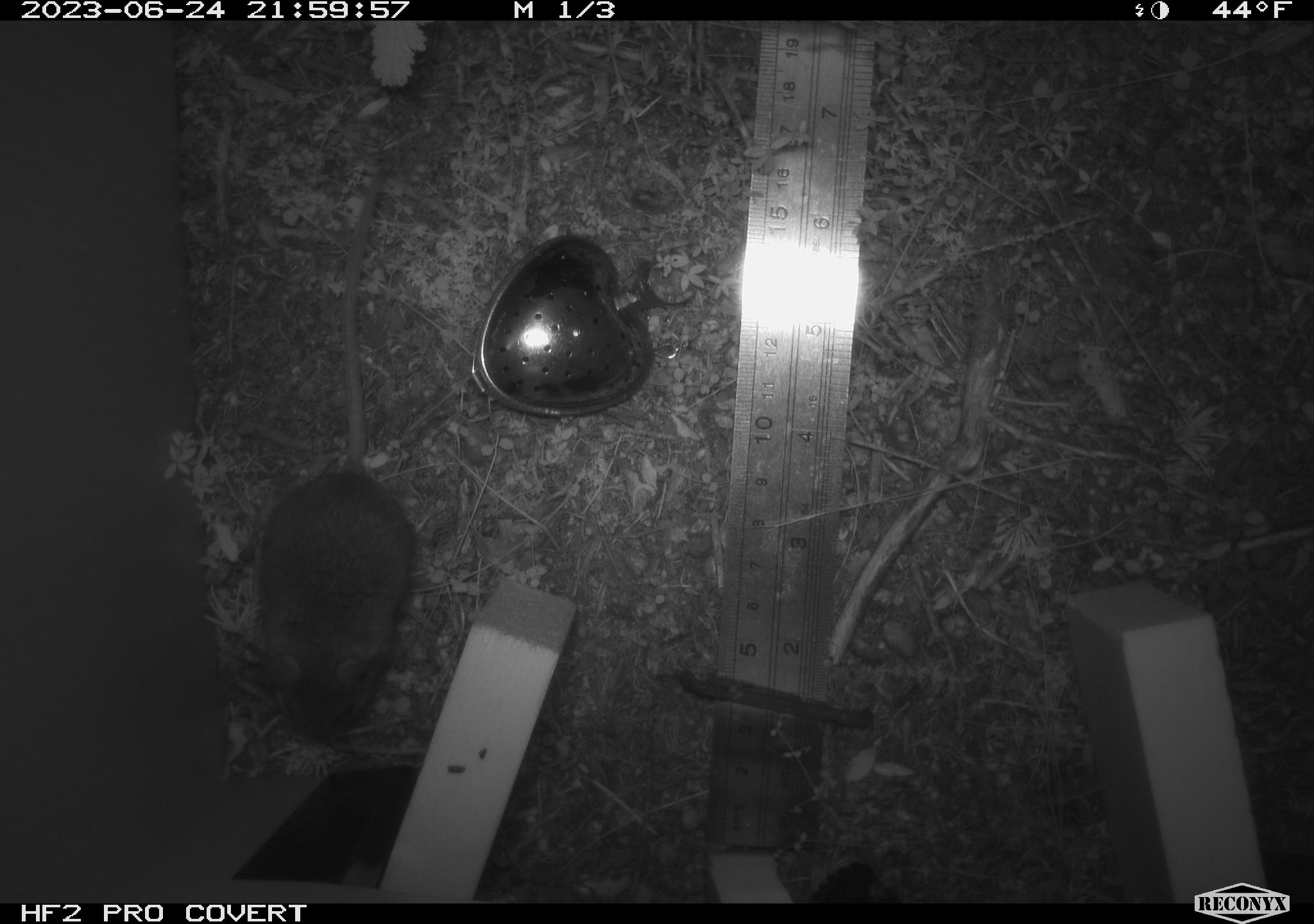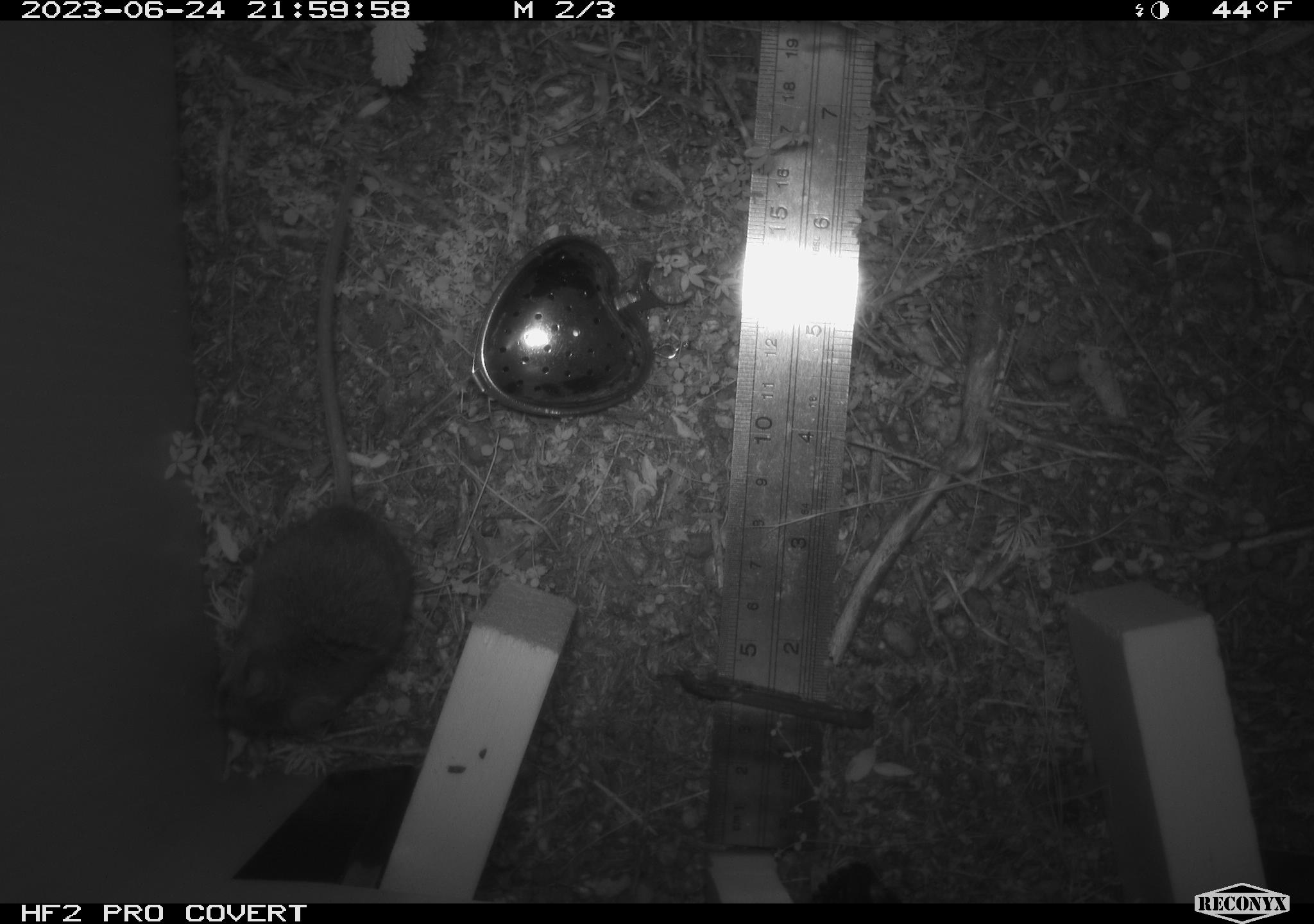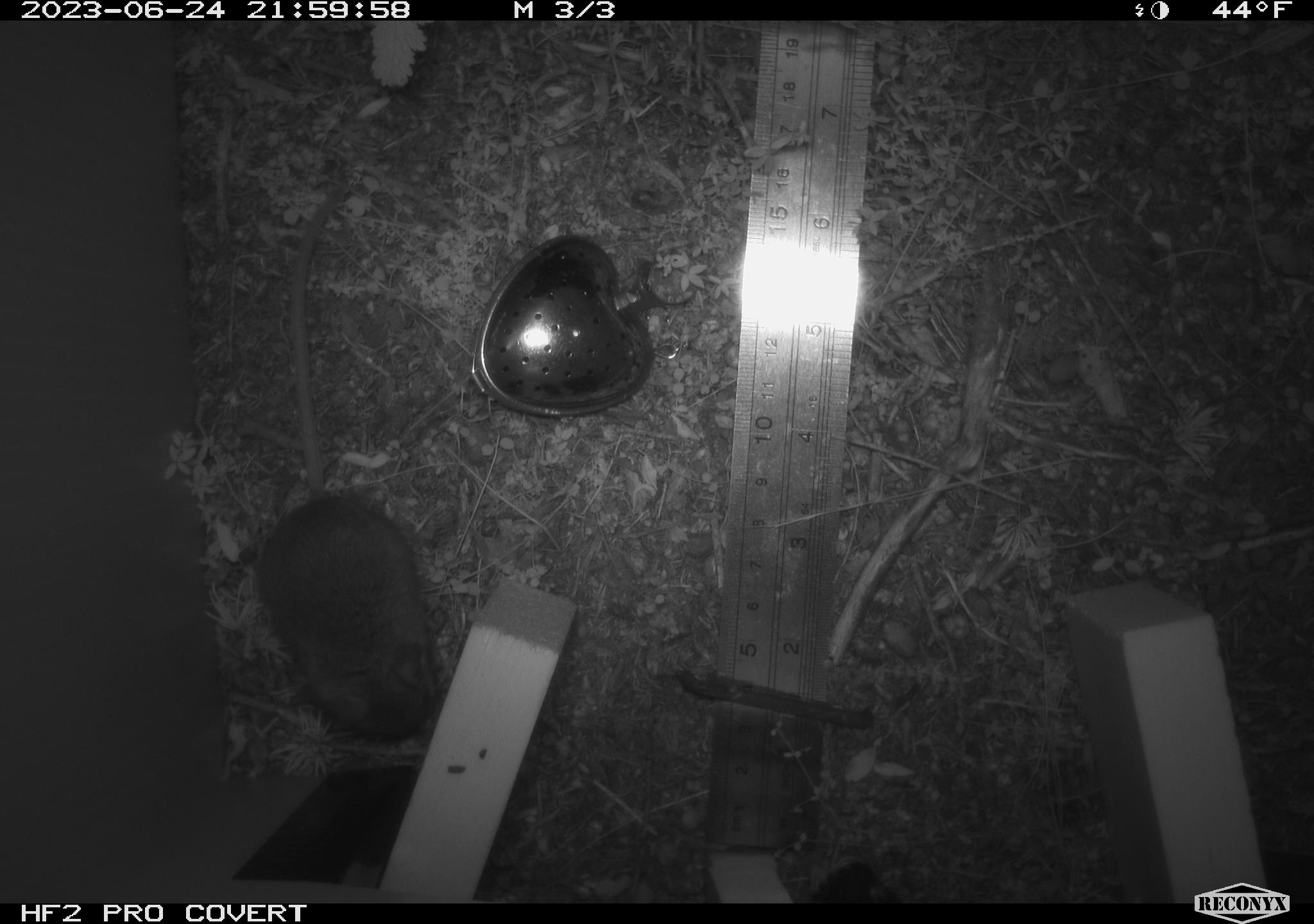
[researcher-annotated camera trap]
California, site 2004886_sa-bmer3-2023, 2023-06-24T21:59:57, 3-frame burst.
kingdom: Animalia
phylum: Chordata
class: Mammalia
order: Rodentia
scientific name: Rodentia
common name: mouse species